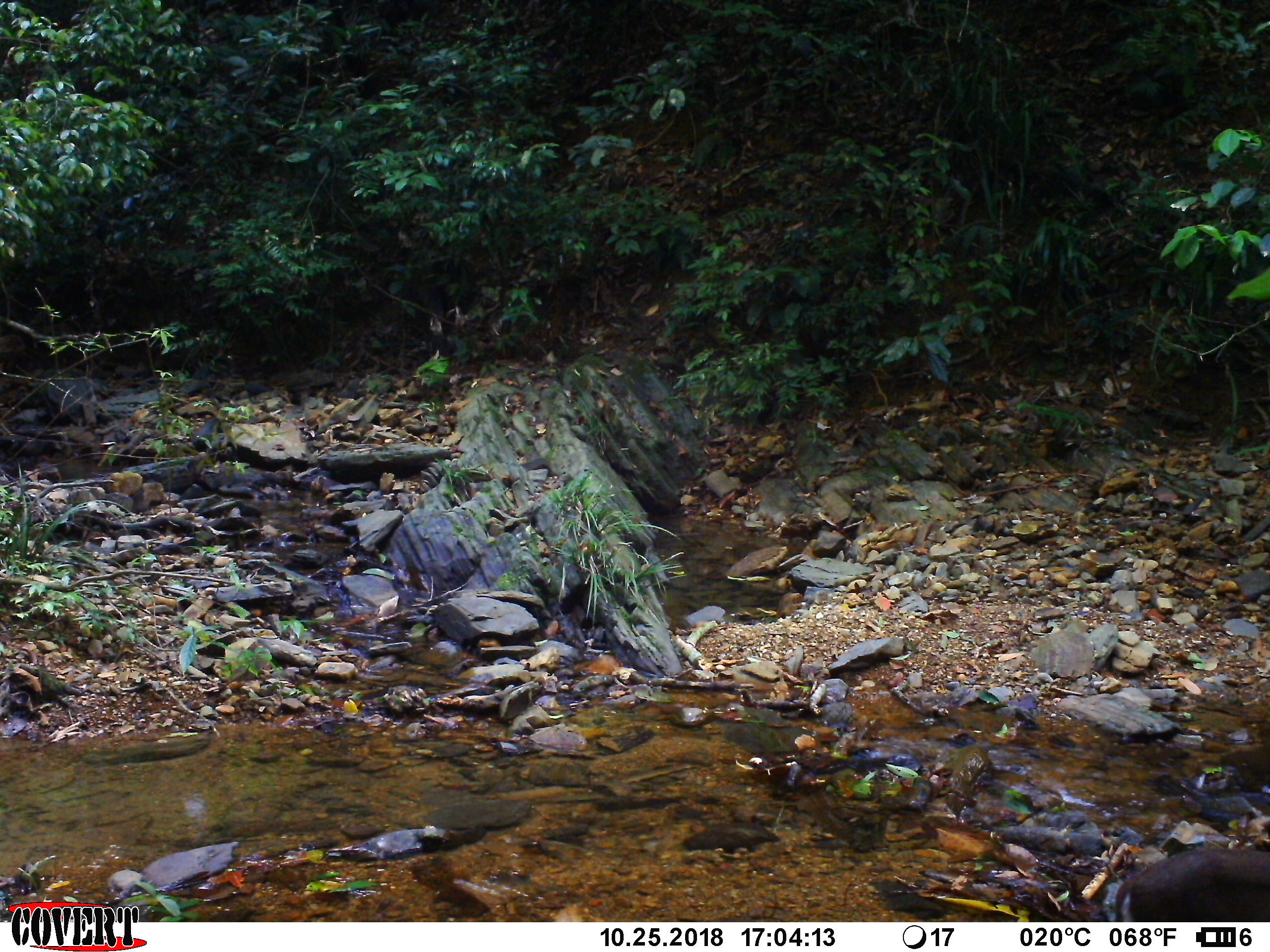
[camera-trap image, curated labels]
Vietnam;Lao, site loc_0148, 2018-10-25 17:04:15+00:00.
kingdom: Animalia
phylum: Chordata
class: Mammalia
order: Artiodactyla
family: Cervidae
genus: Muntiacus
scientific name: Muntiacus rooseveltorum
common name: roosevelt's muntjac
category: roosevelts muntjac group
Roosevelts muntjac group (roosevelt's muntjac) (Muntiacus rooseveltorum). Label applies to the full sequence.